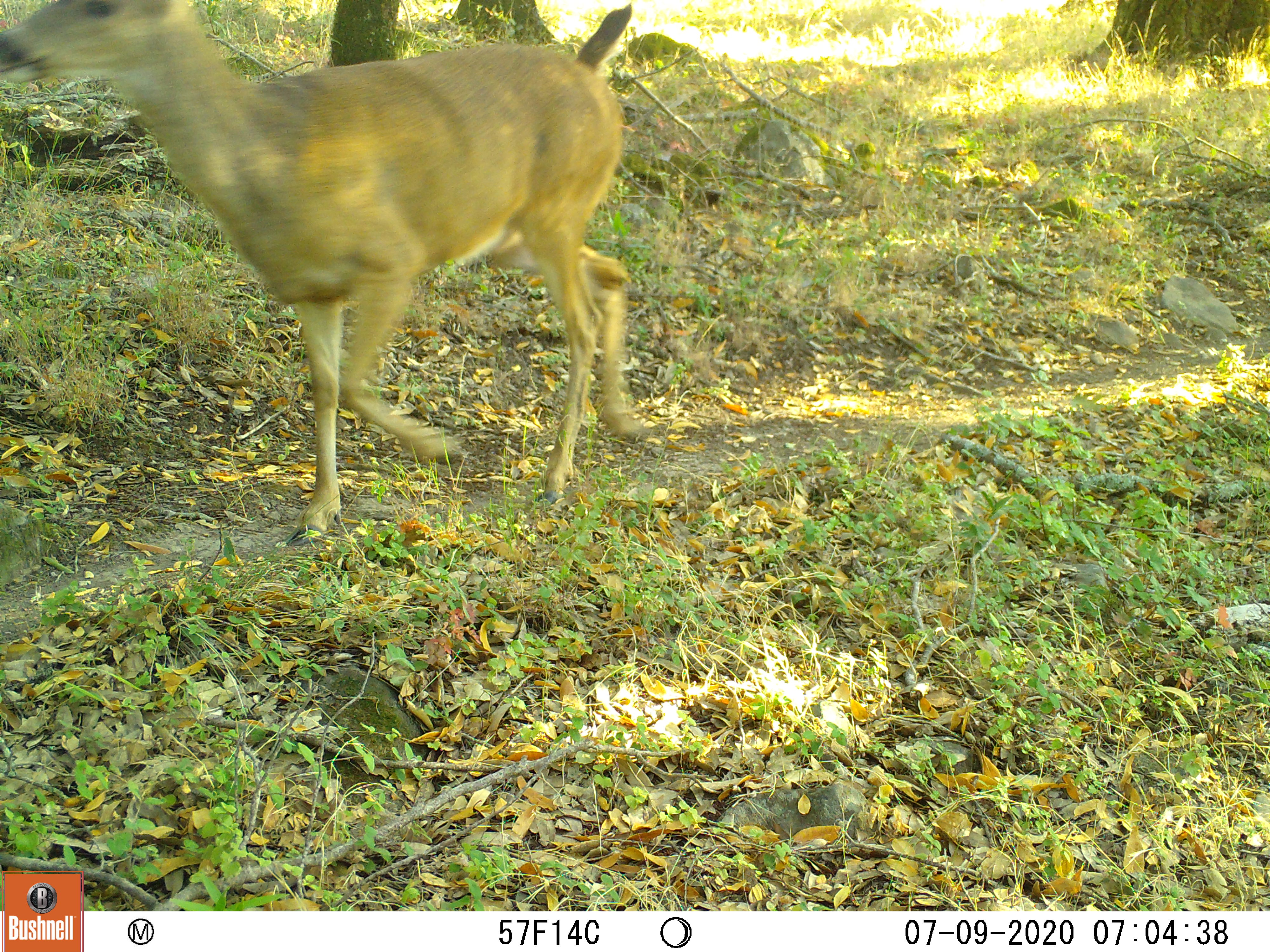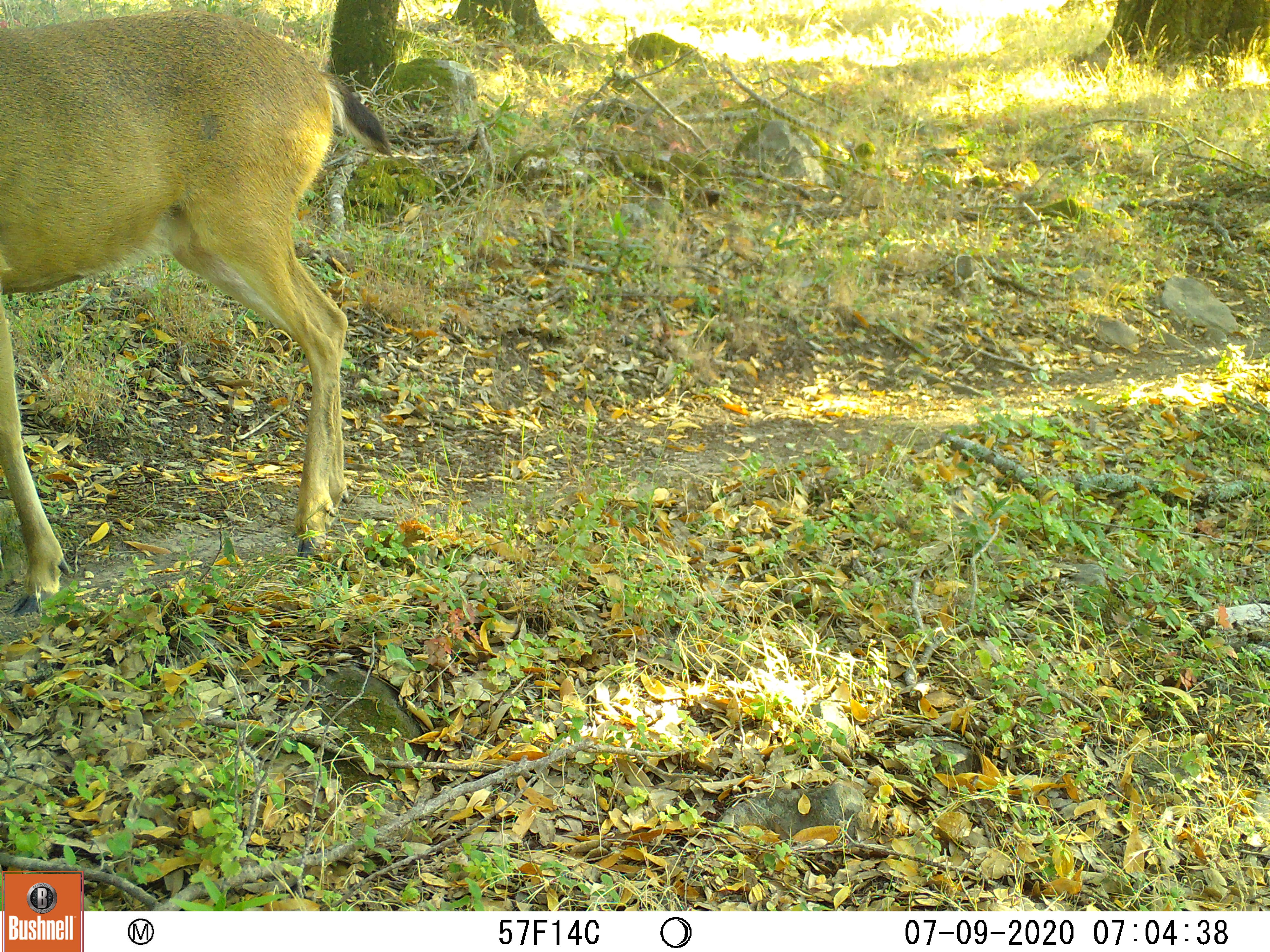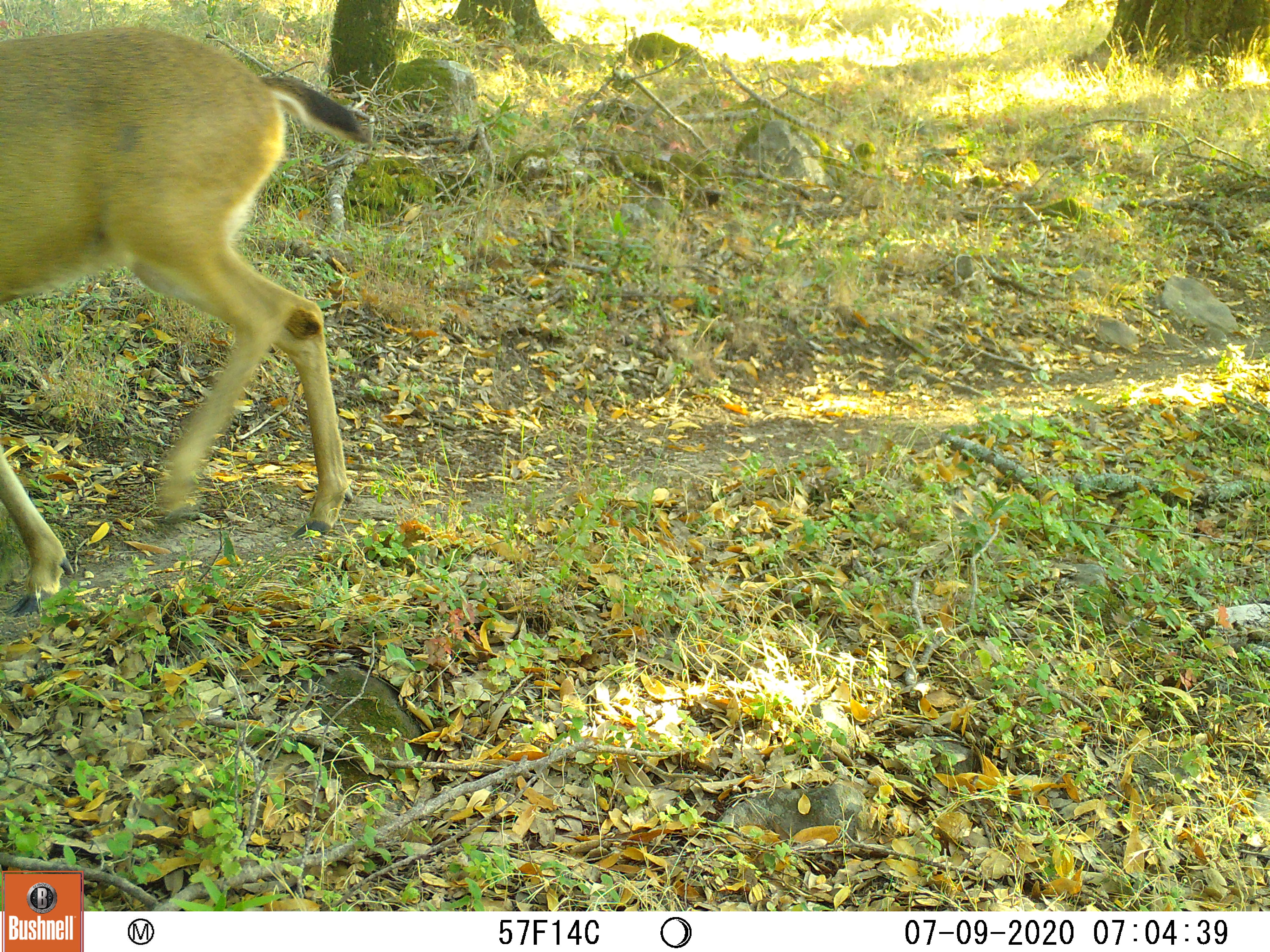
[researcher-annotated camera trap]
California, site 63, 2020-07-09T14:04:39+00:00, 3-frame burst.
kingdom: Animalia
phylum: Chordata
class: Mammalia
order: Artiodactyla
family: Cervidae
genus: Odocoileus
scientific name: Odocoileus hemionus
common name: mule deer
Mule deer (Odocoileus hemionus).